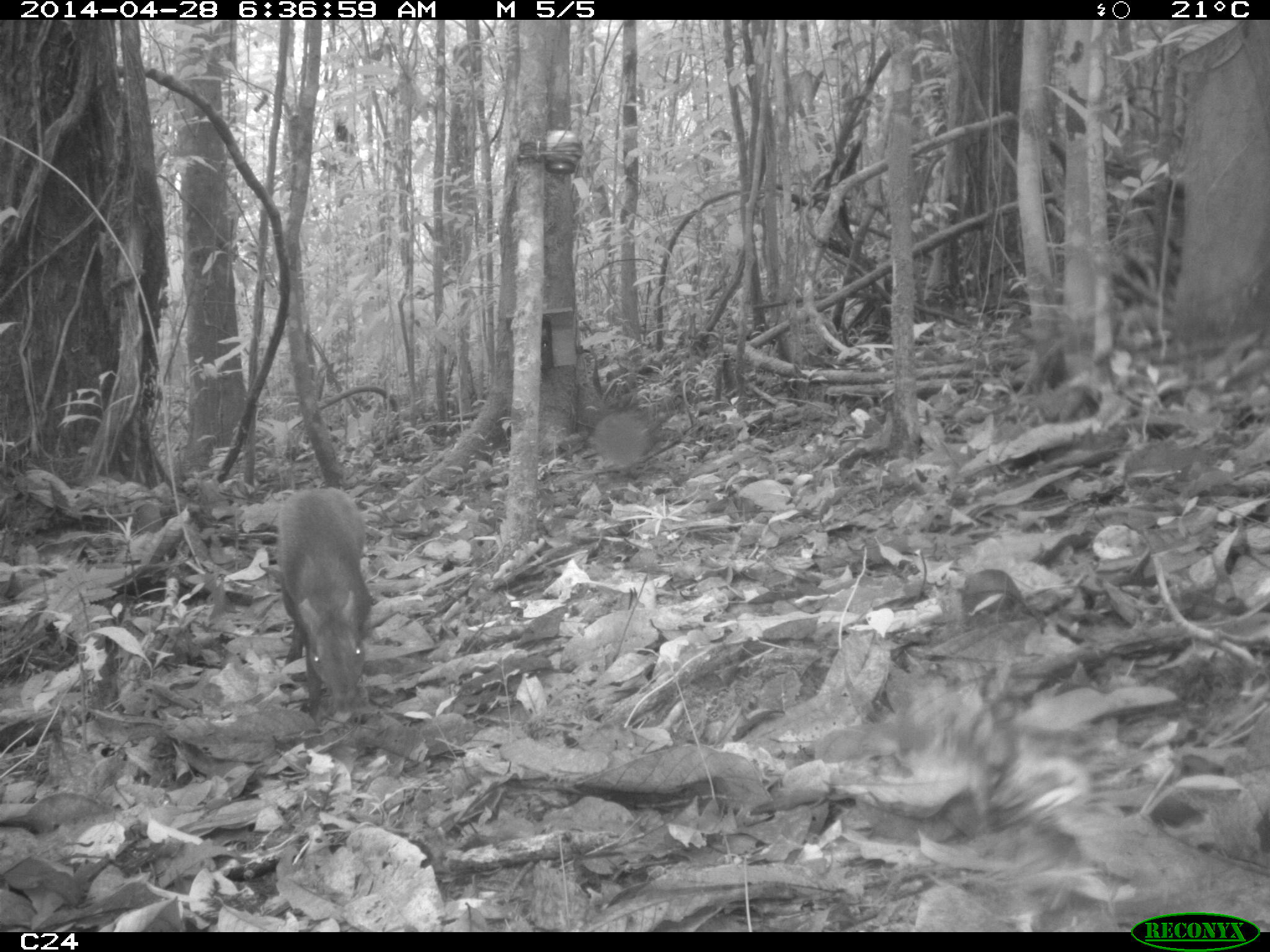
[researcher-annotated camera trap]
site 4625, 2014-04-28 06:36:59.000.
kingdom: Animalia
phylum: Chordata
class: Mammalia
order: Rodentia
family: Dasyproctidae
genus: Dasyprocta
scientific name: Dasyprocta leporina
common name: red-rumped agouti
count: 1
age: adult